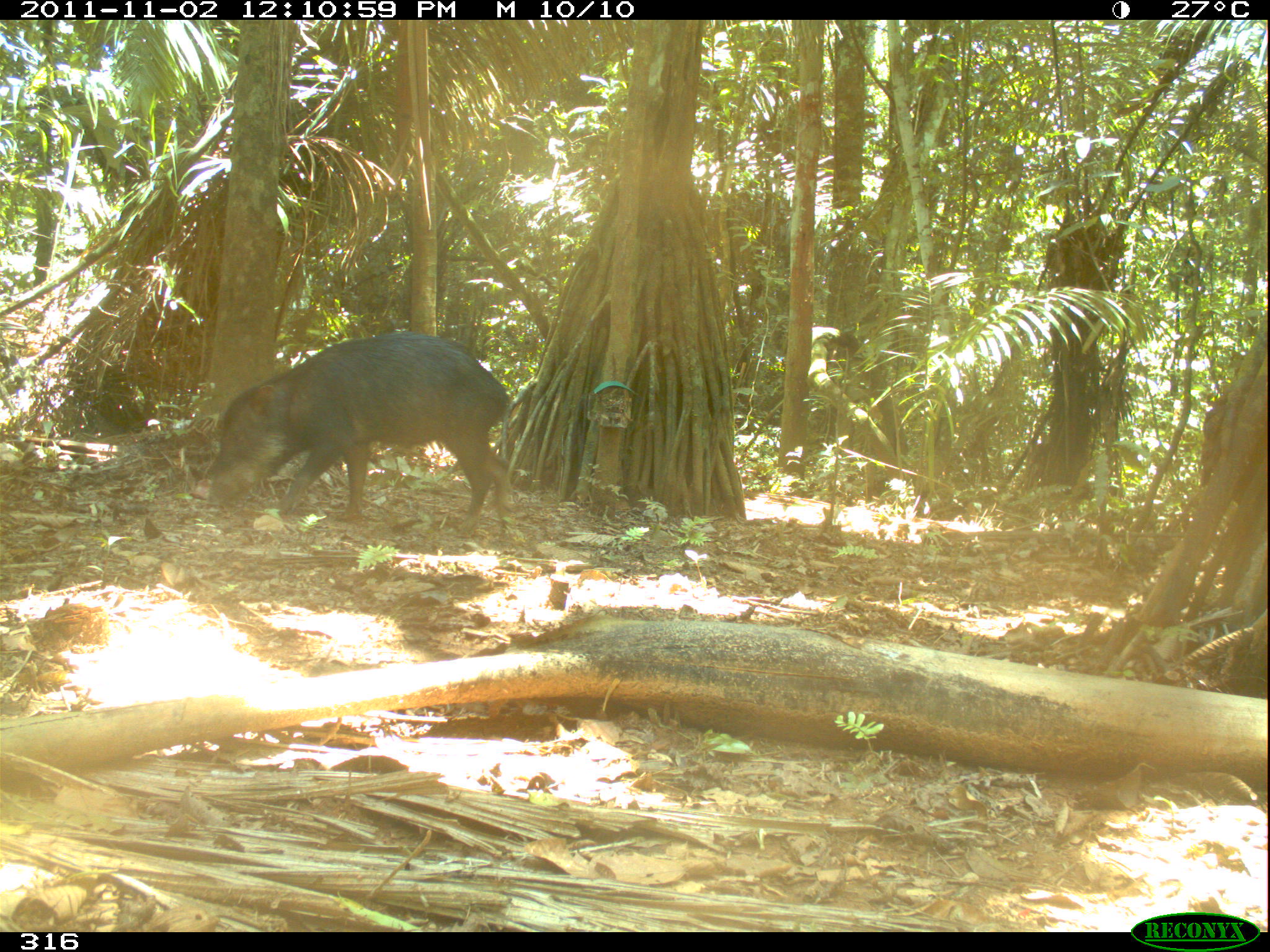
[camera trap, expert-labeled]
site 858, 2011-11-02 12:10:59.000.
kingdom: Animalia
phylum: Chordata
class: Mammalia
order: Artiodactyla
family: Tayassuidae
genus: Tayassu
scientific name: Tayassu pecari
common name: white-lipped peccary